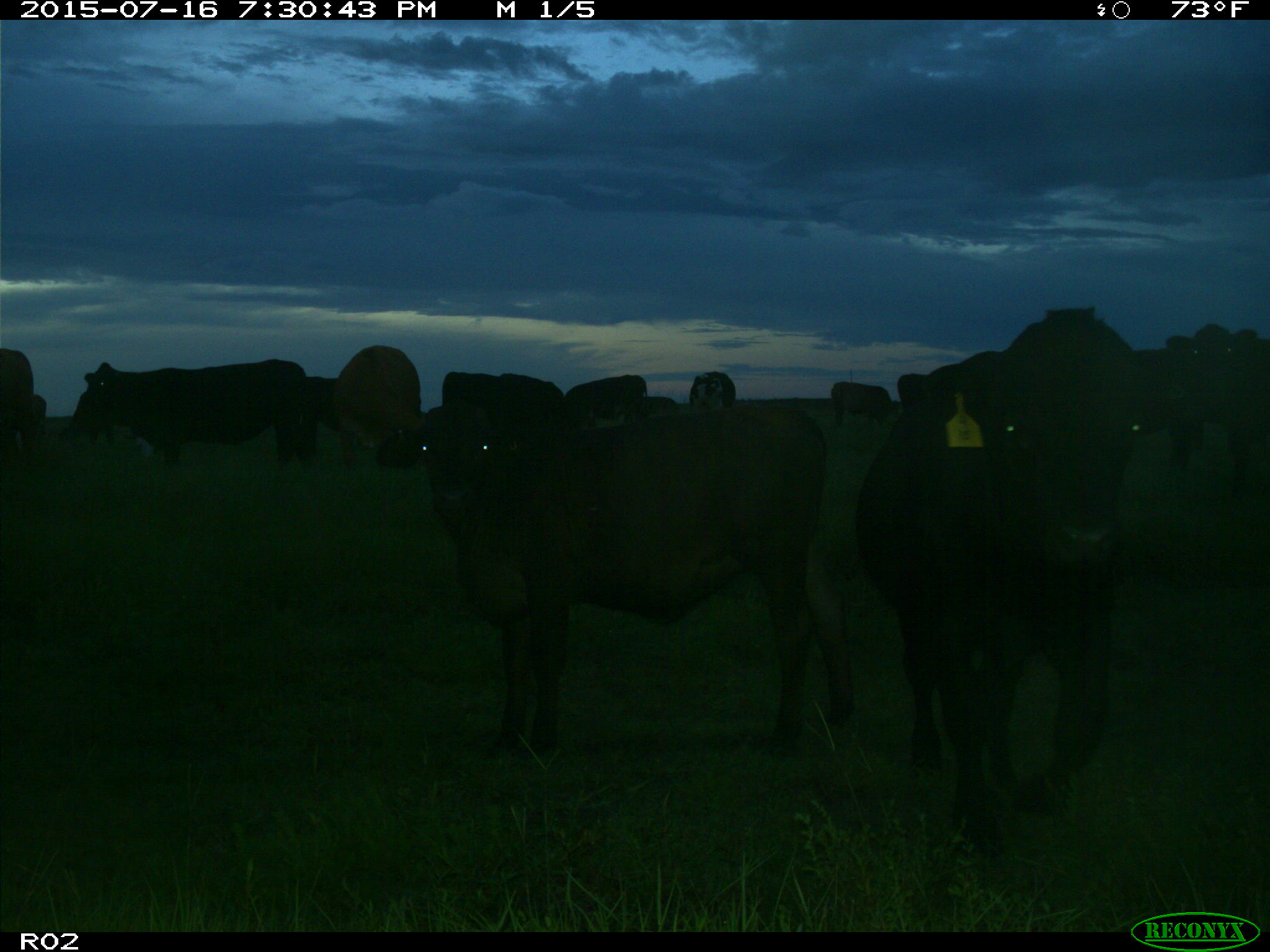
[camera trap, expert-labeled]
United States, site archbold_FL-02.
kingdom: Animalia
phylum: Chordata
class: Mammalia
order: Artiodactyla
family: Bovidae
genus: Bos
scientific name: Bos taurus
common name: domestic cow